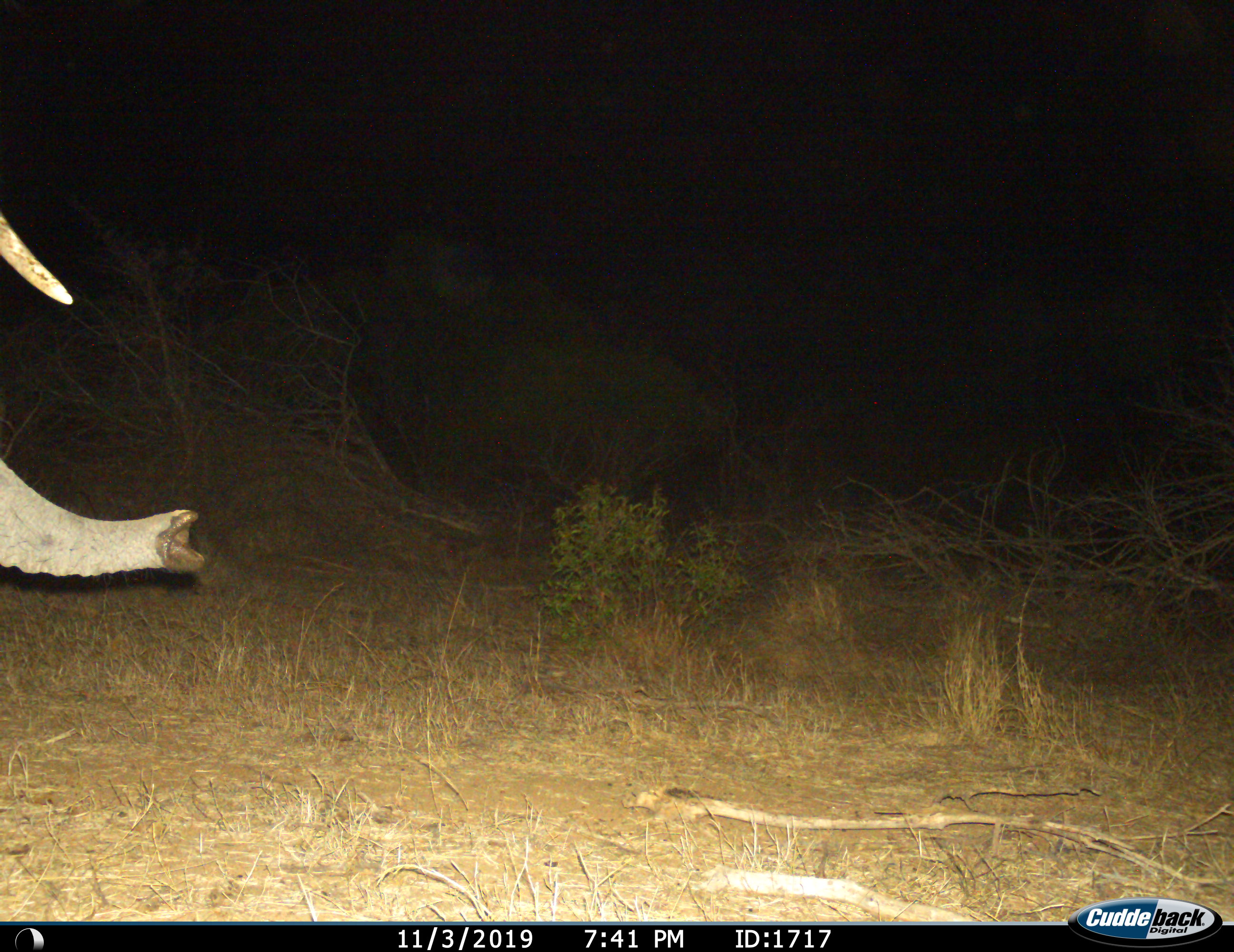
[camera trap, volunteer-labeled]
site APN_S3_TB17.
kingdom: Animalia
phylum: Chordata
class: Mammalia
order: Proboscidea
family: Elephantidae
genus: Loxodonta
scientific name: Loxodonta africana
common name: african bush elephant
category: elephant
Elephant (african bush elephant) (Loxodonta africana), count 1. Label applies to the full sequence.